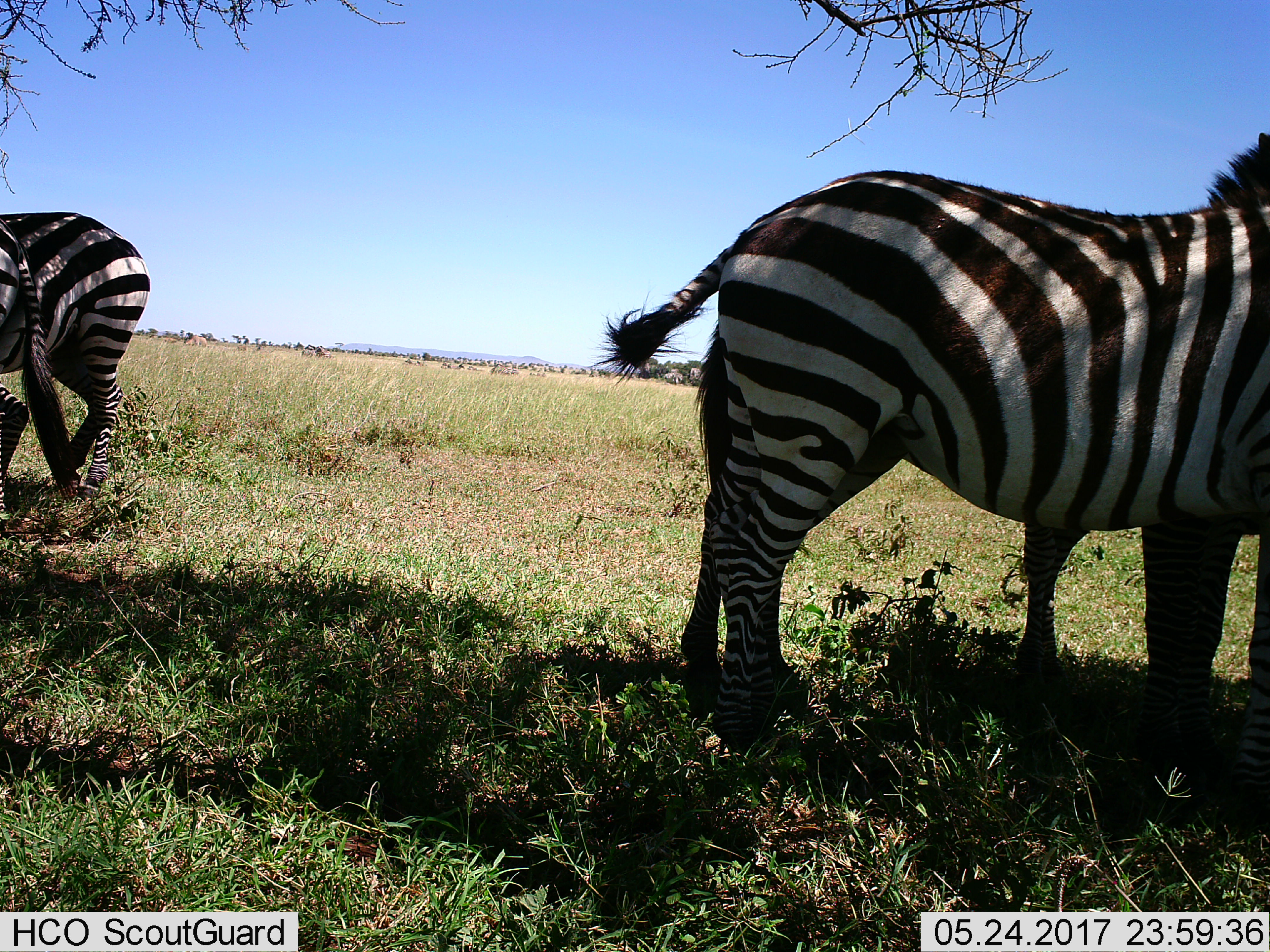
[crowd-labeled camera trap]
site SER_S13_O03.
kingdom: Animalia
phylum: Chordata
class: Mammalia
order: Perissodactyla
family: Equidae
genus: Equus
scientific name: Equus quagga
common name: plains zebra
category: zebraplains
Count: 4.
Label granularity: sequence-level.